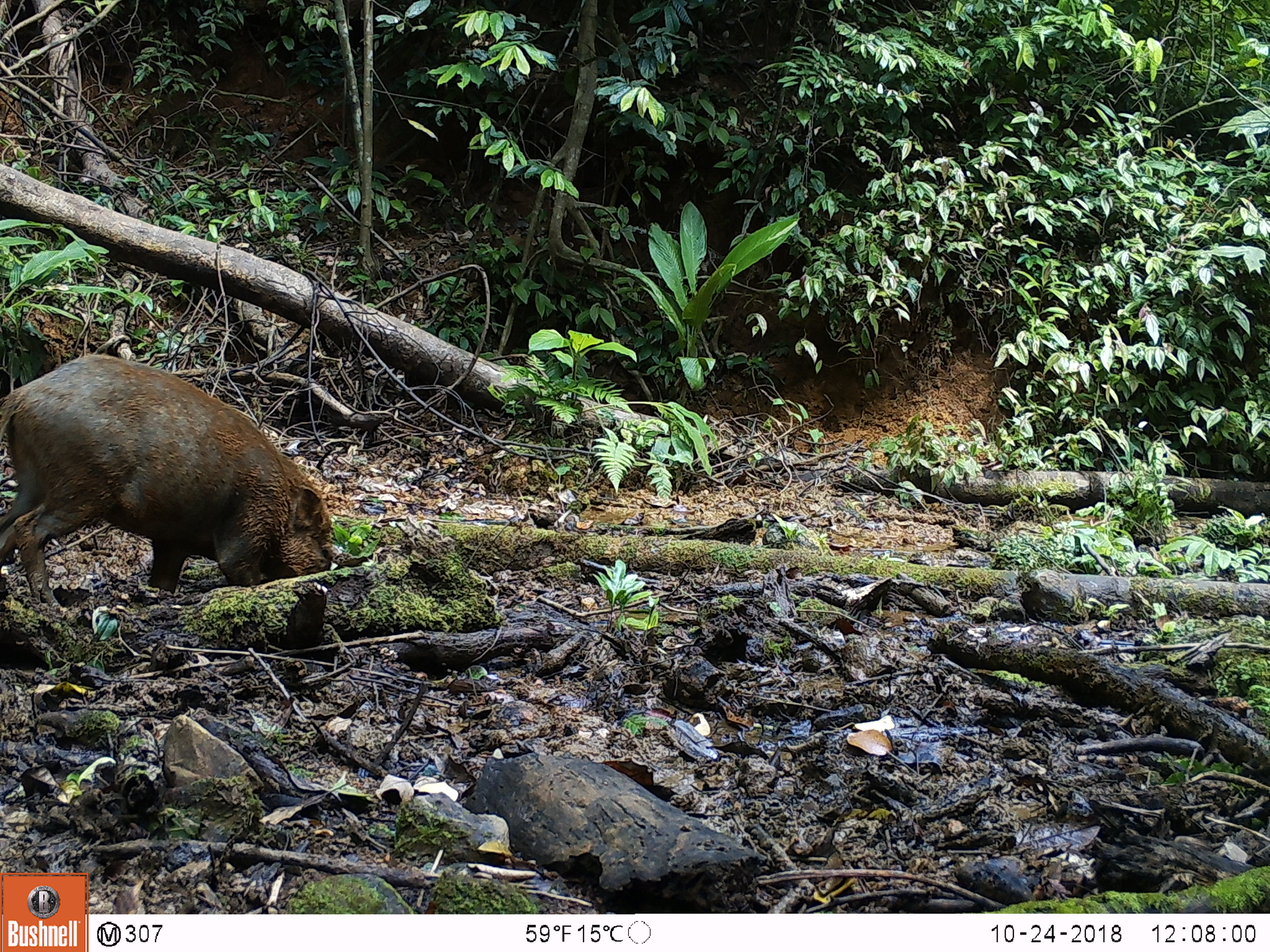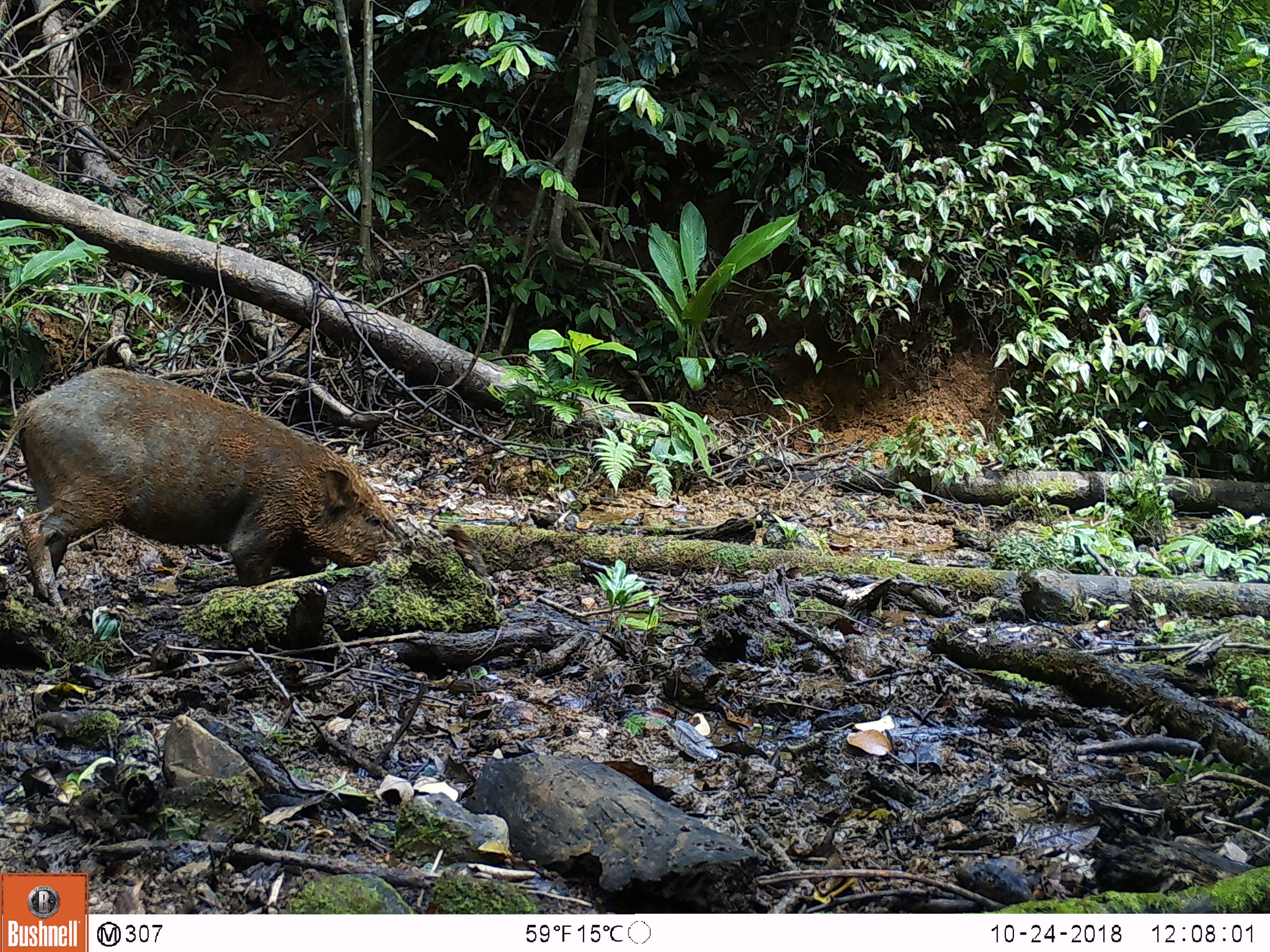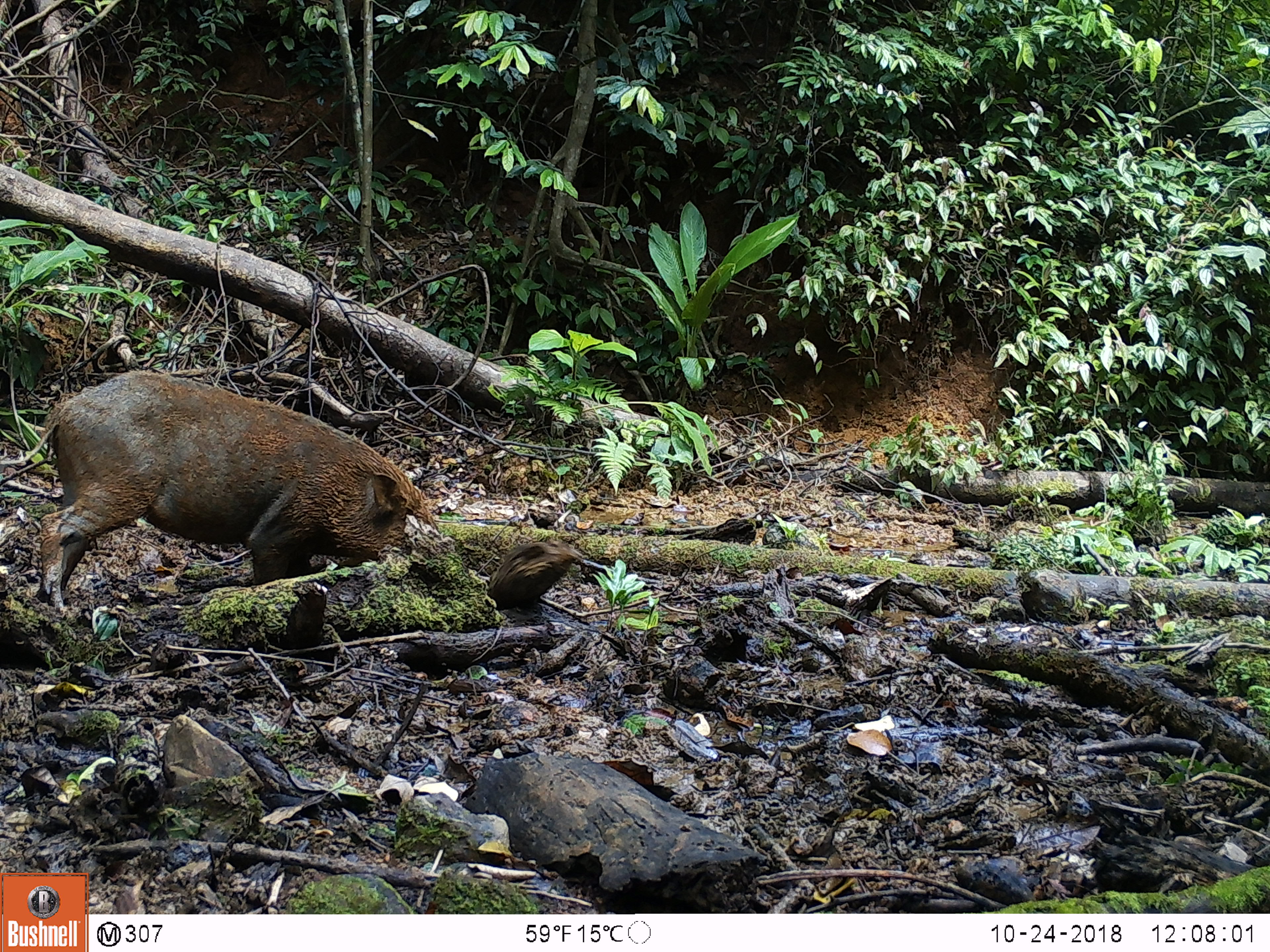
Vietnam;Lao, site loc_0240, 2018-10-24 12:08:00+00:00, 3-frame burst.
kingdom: Animalia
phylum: Chordata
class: Mammalia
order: Artiodactyla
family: Suidae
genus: Sus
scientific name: Sus scrofa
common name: eurasian wild pig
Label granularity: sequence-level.